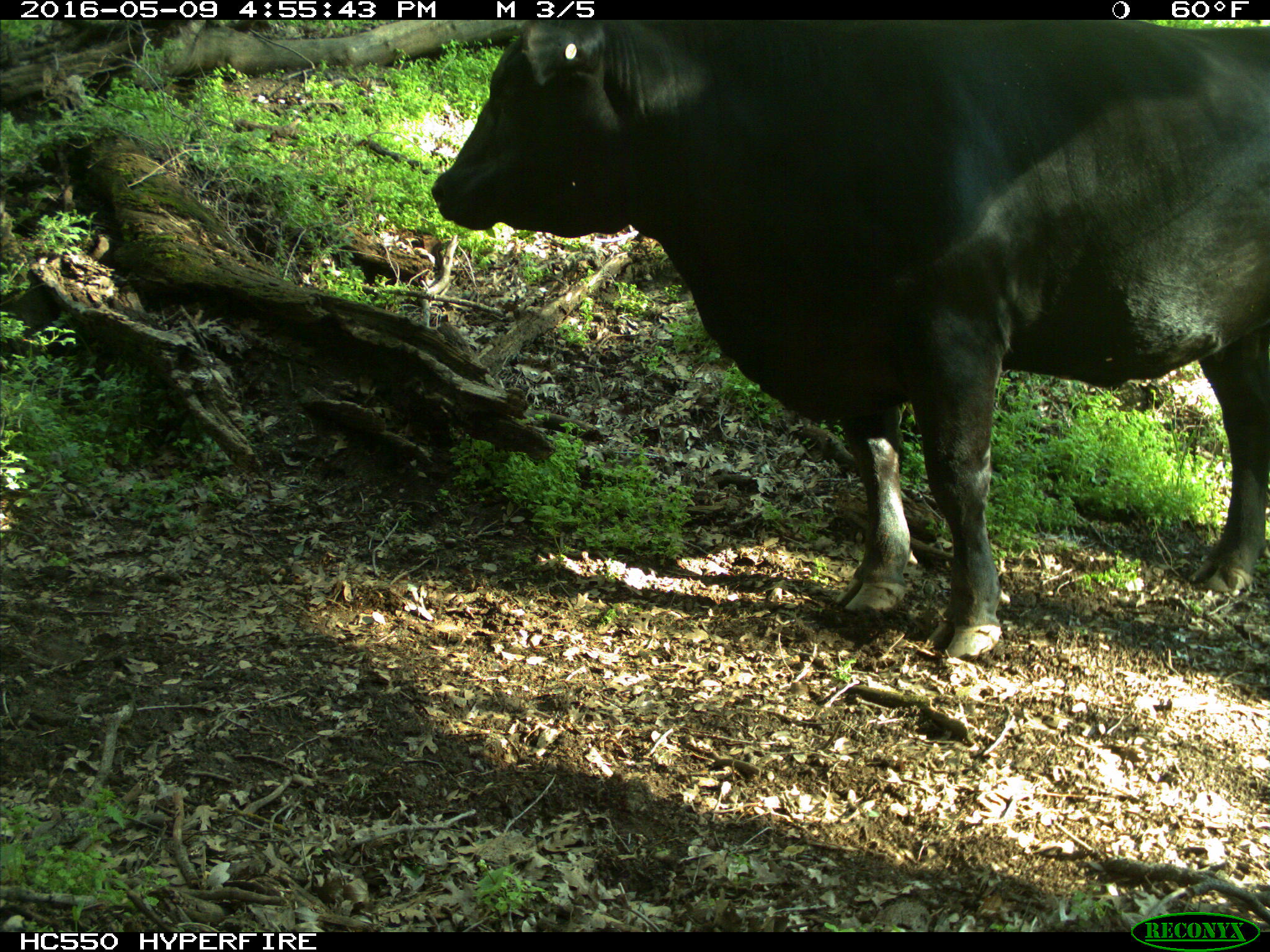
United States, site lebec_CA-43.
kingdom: Animalia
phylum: Chordata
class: Mammalia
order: Artiodactyla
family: Bovidae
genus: Bos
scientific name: Bos taurus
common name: domestic cow